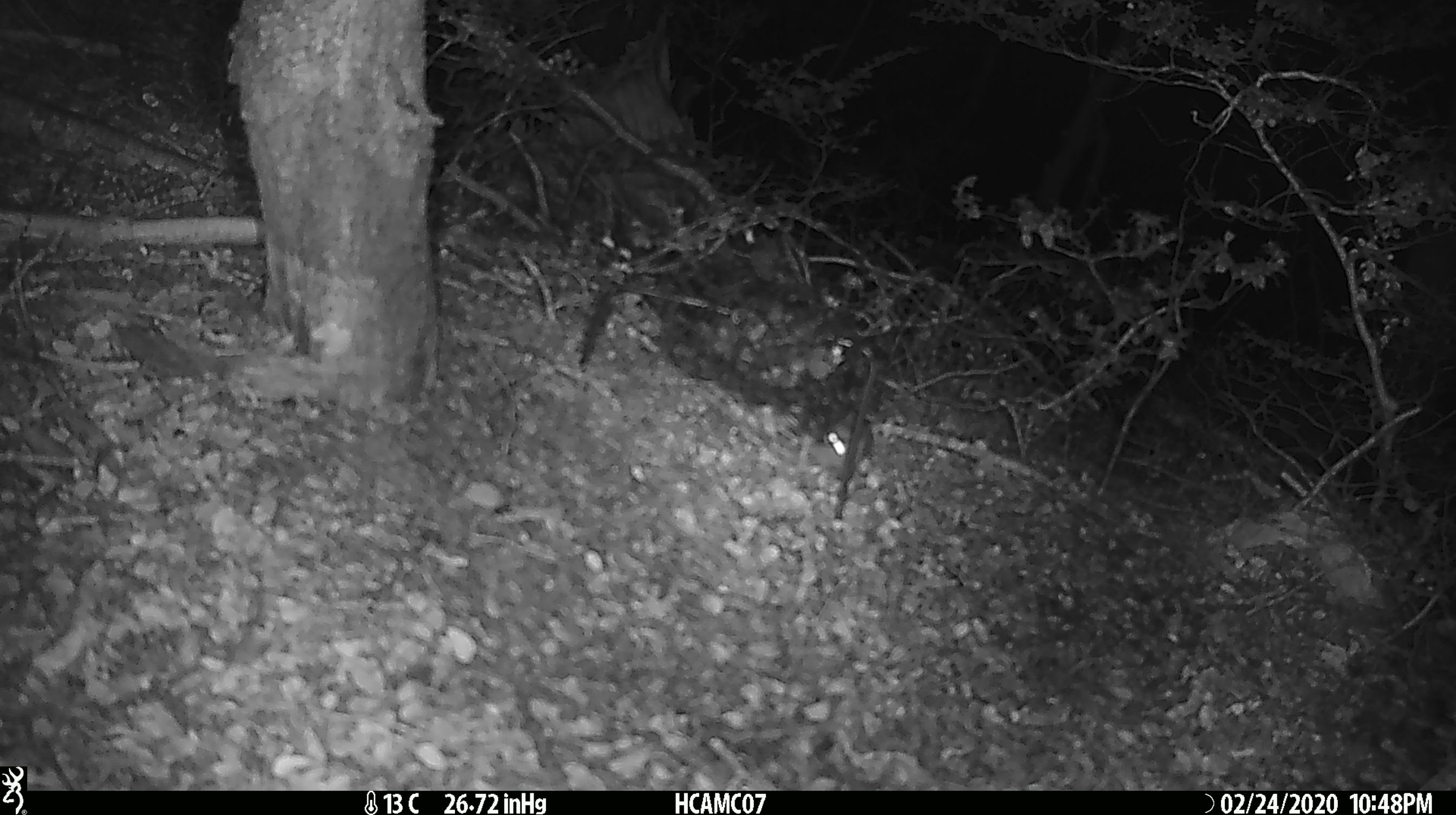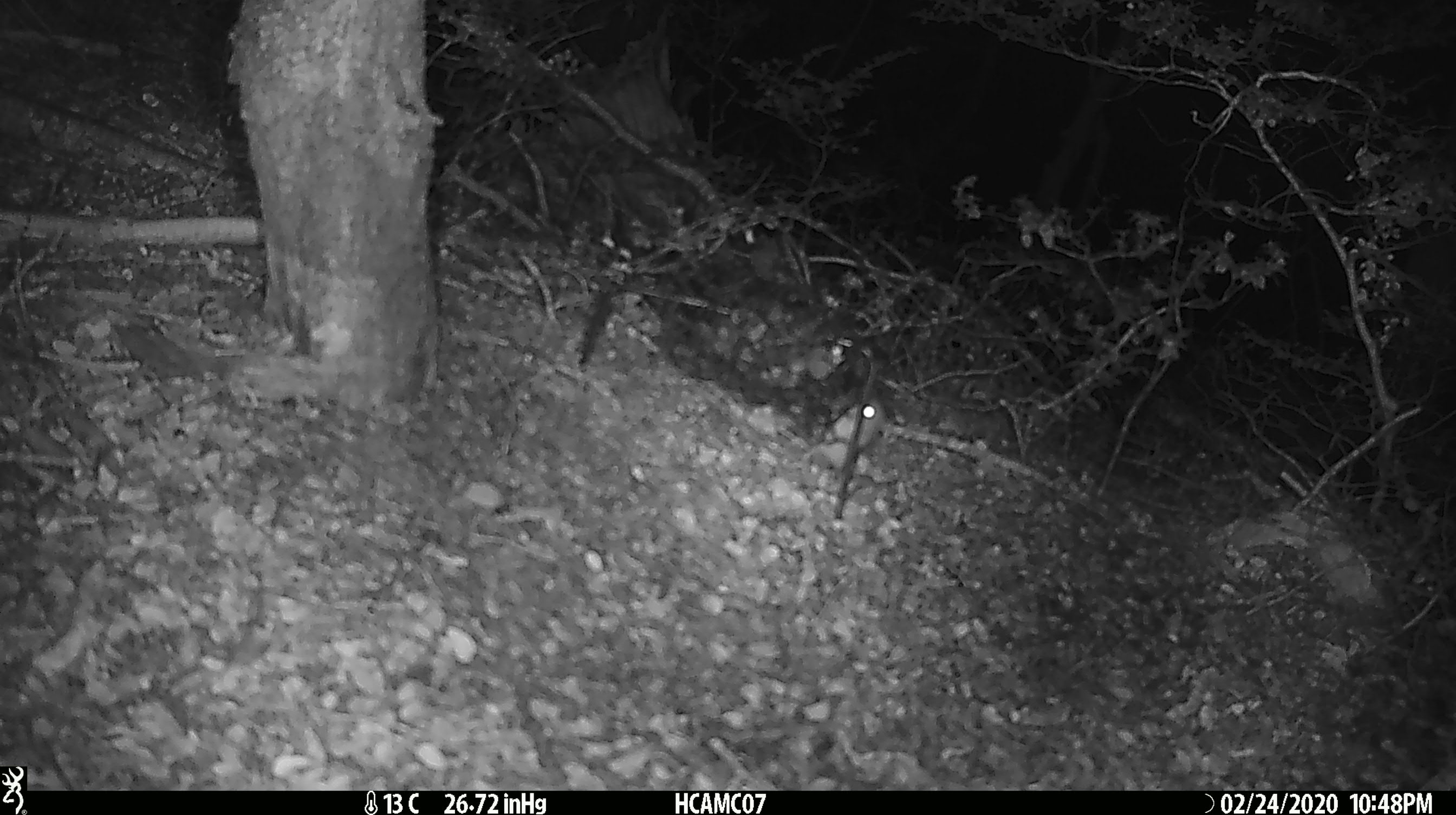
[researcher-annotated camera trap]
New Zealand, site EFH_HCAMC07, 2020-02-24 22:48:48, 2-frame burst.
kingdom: Animalia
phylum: Chordata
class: Mammalia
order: Rodentia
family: Muridae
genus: Mus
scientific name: Mus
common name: mouse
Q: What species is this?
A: Mouse (Mus).